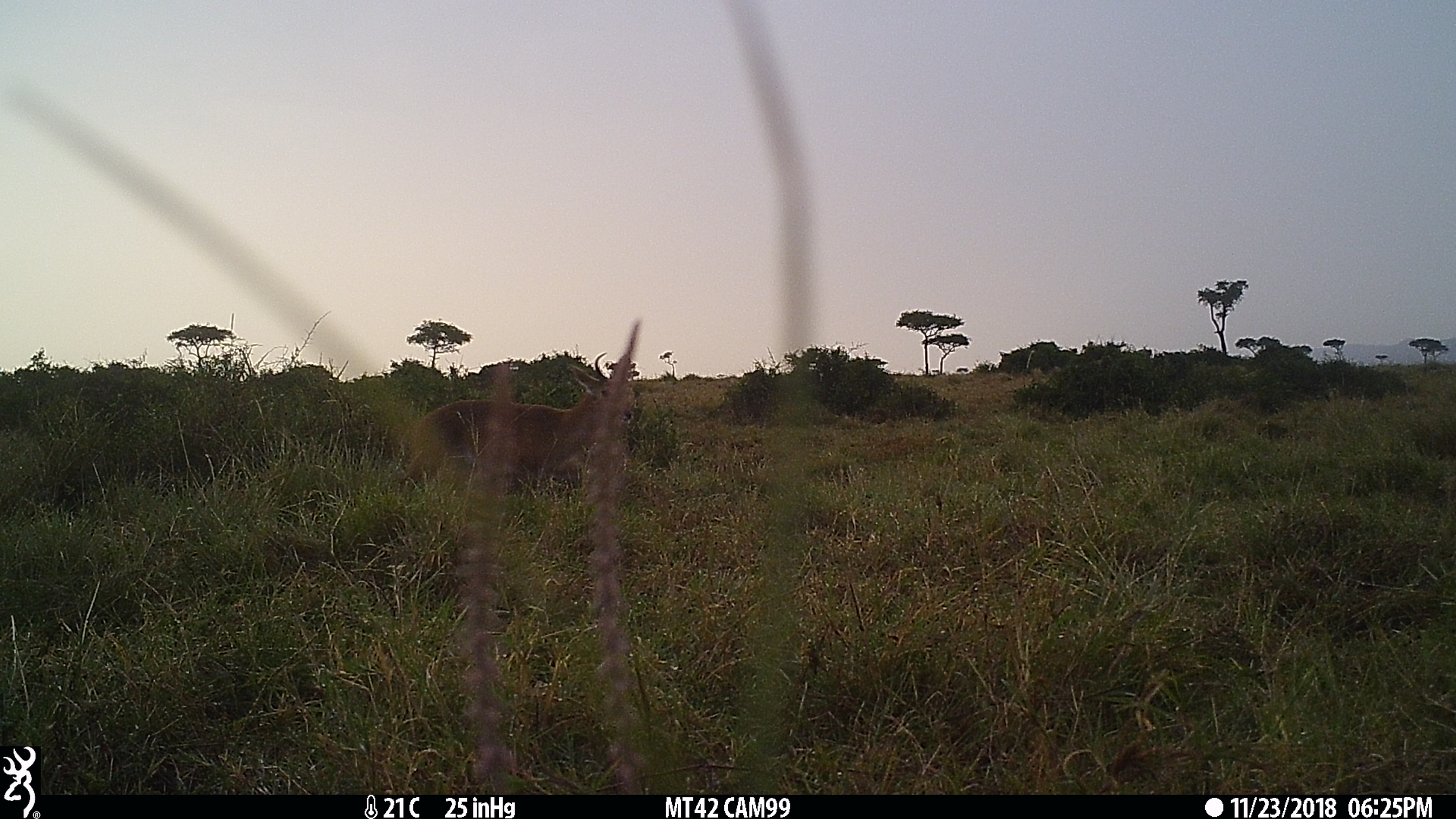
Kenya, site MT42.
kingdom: Animalia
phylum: Chordata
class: Mammalia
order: Artiodactyla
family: Bovidae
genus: Redunca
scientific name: Redunca arundinum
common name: reedbuck